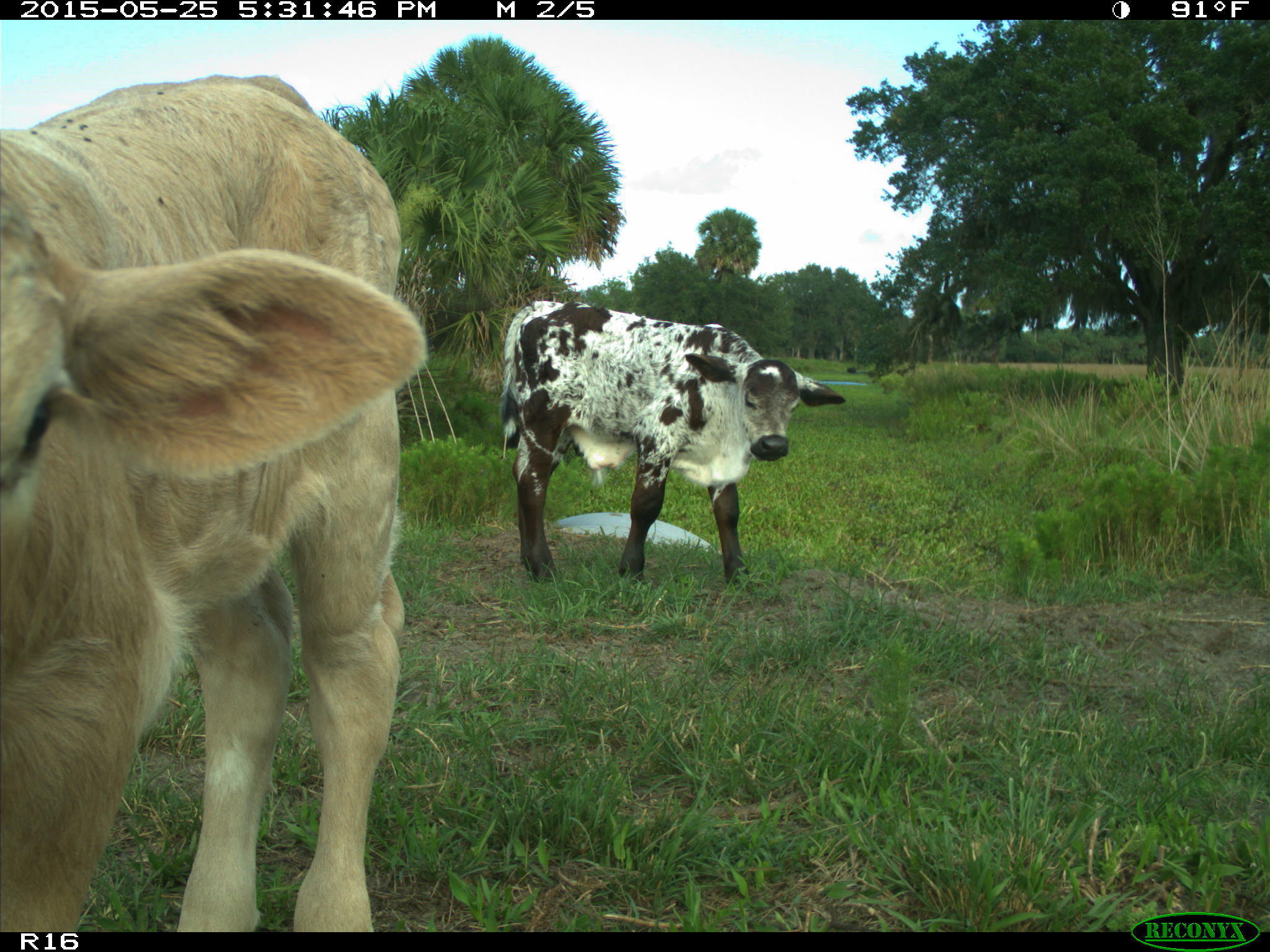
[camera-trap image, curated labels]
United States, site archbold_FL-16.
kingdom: Animalia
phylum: Chordata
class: Mammalia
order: Artiodactyla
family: Bovidae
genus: Bos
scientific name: Bos taurus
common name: domestic cow